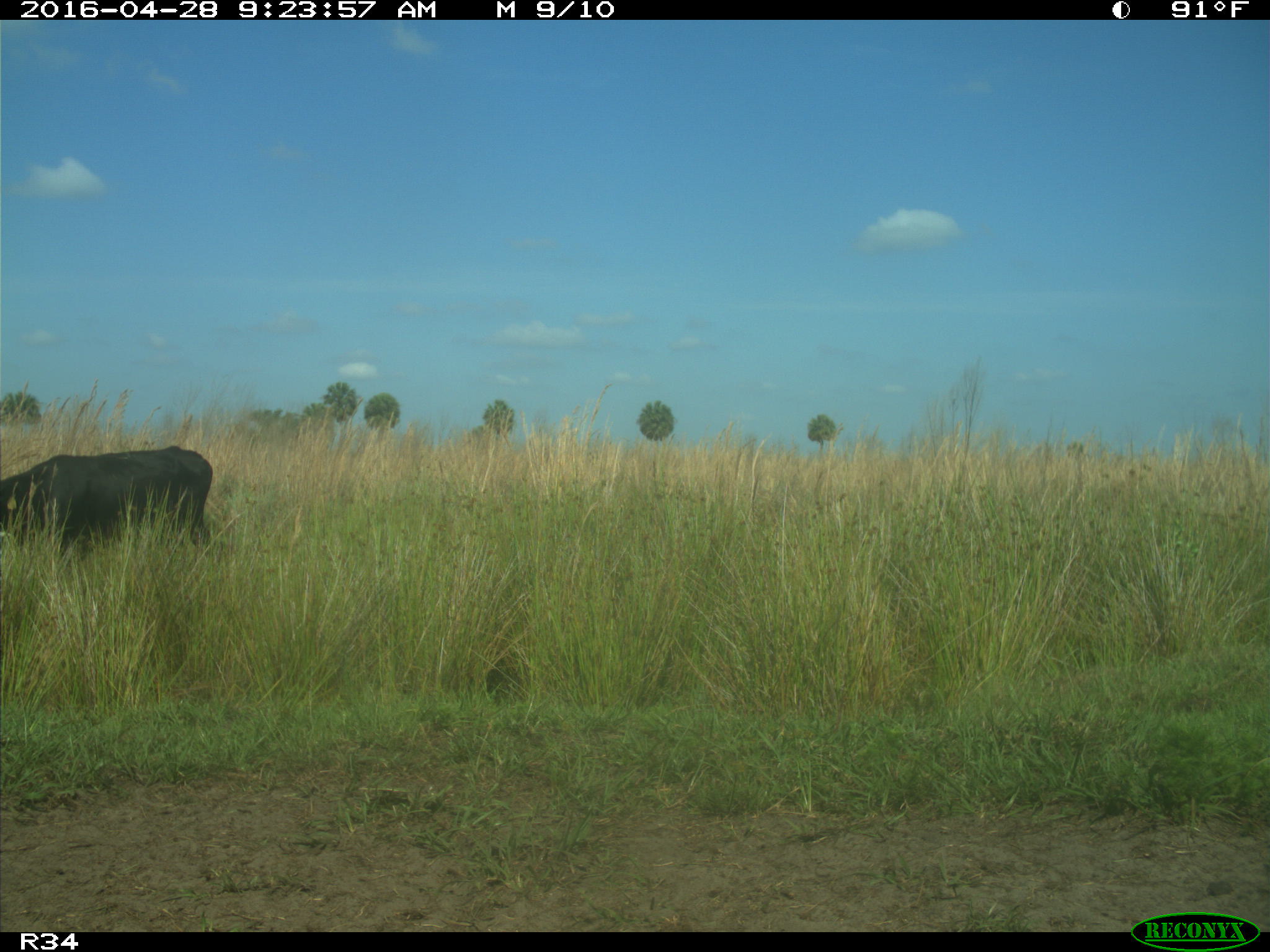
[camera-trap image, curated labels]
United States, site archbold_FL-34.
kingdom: Animalia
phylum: Chordata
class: Mammalia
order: Artiodactyla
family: Bovidae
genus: Bos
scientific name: Bos taurus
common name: domestic cow